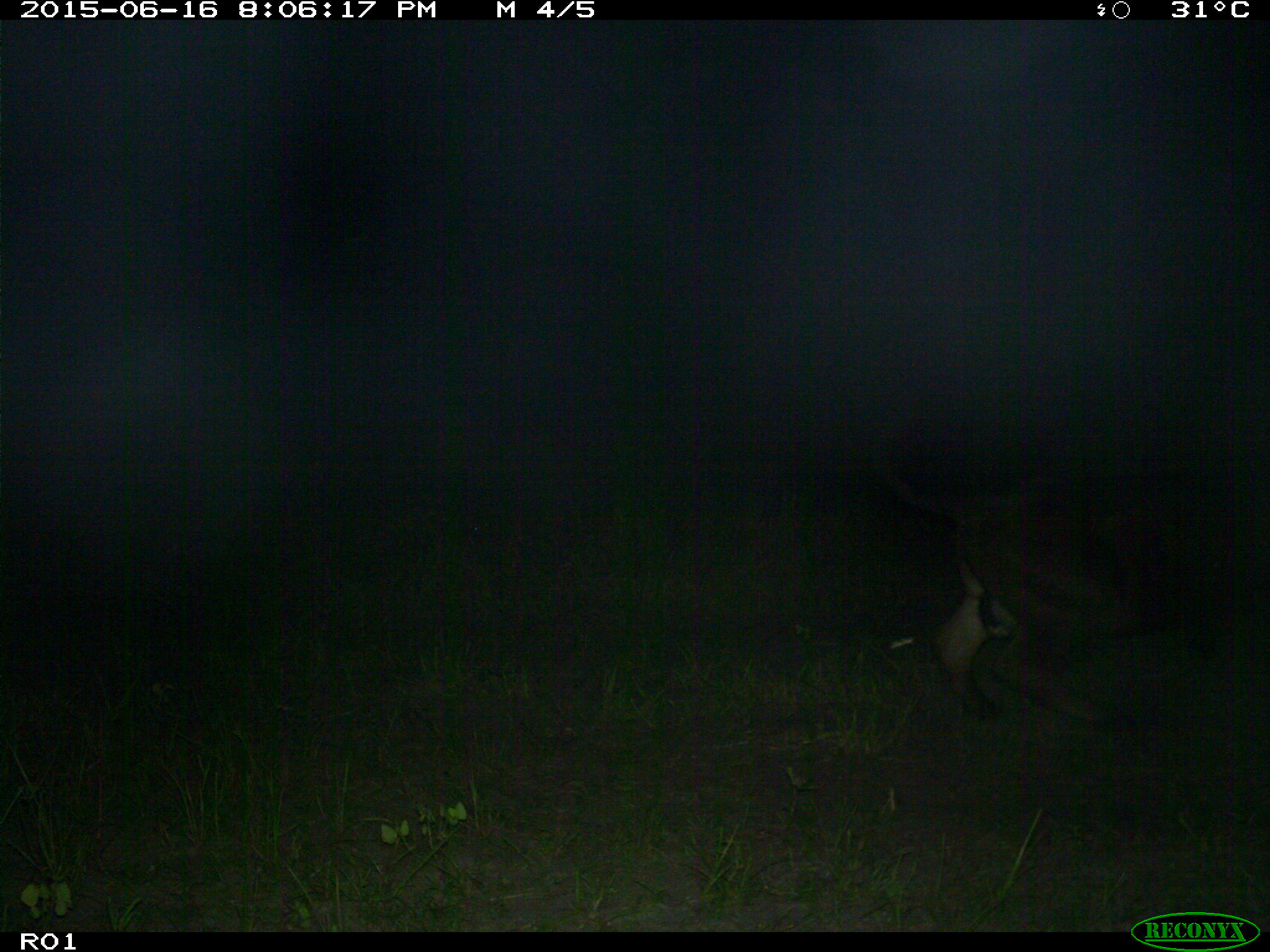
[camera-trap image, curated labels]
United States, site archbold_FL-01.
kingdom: Animalia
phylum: Chordata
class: Mammalia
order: Artiodactyla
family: Bovidae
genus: Bos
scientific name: Bos taurus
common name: domestic cow